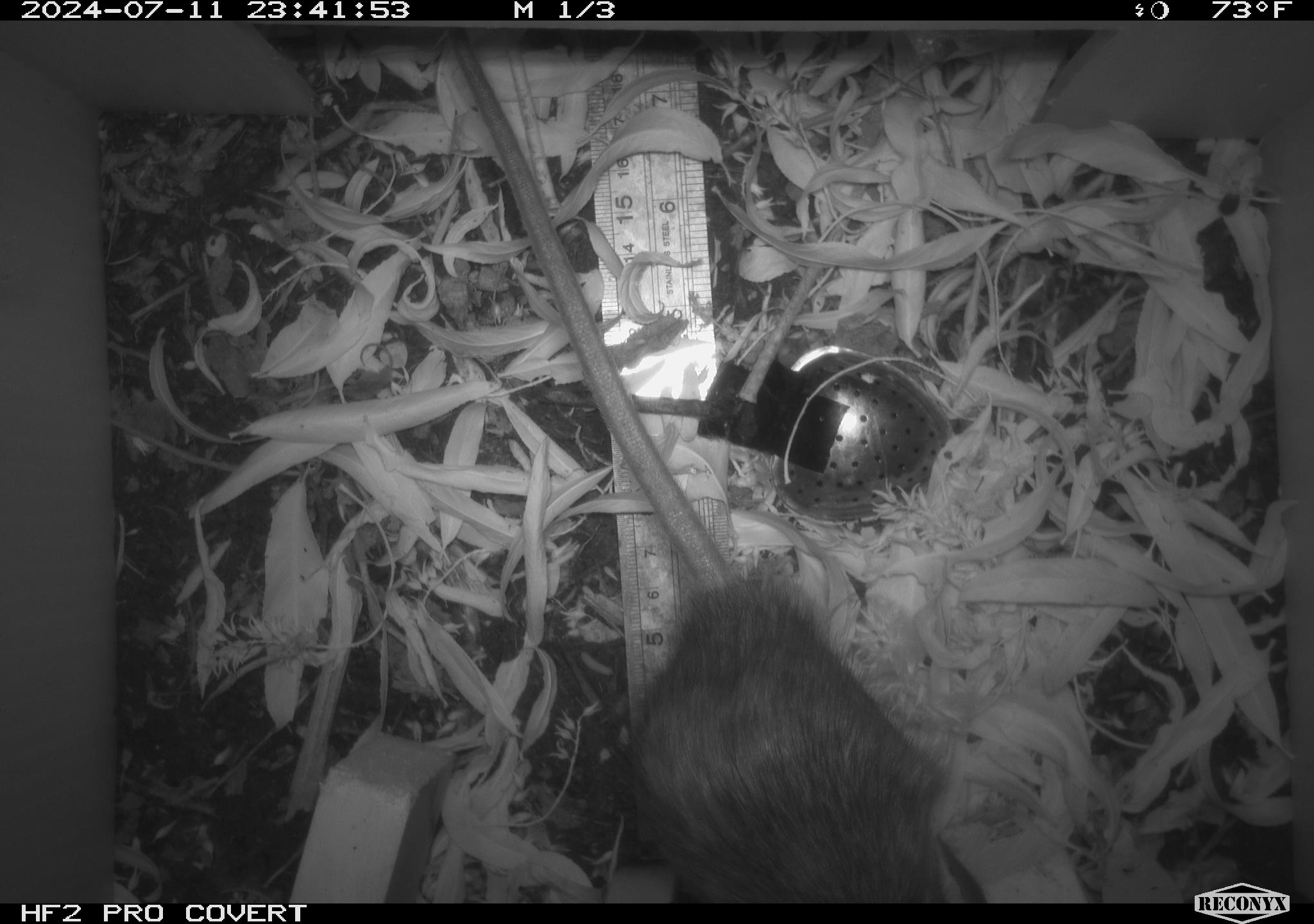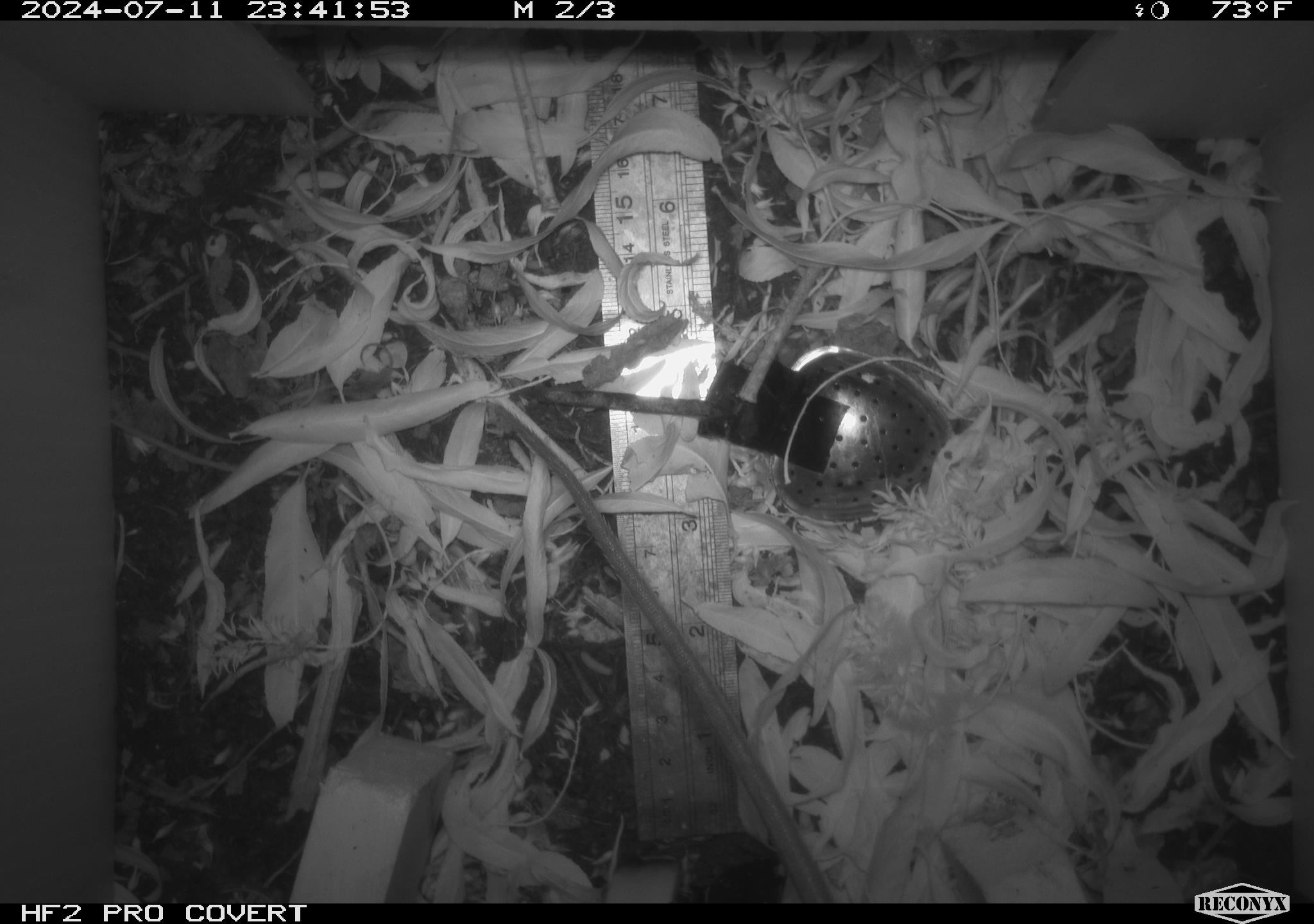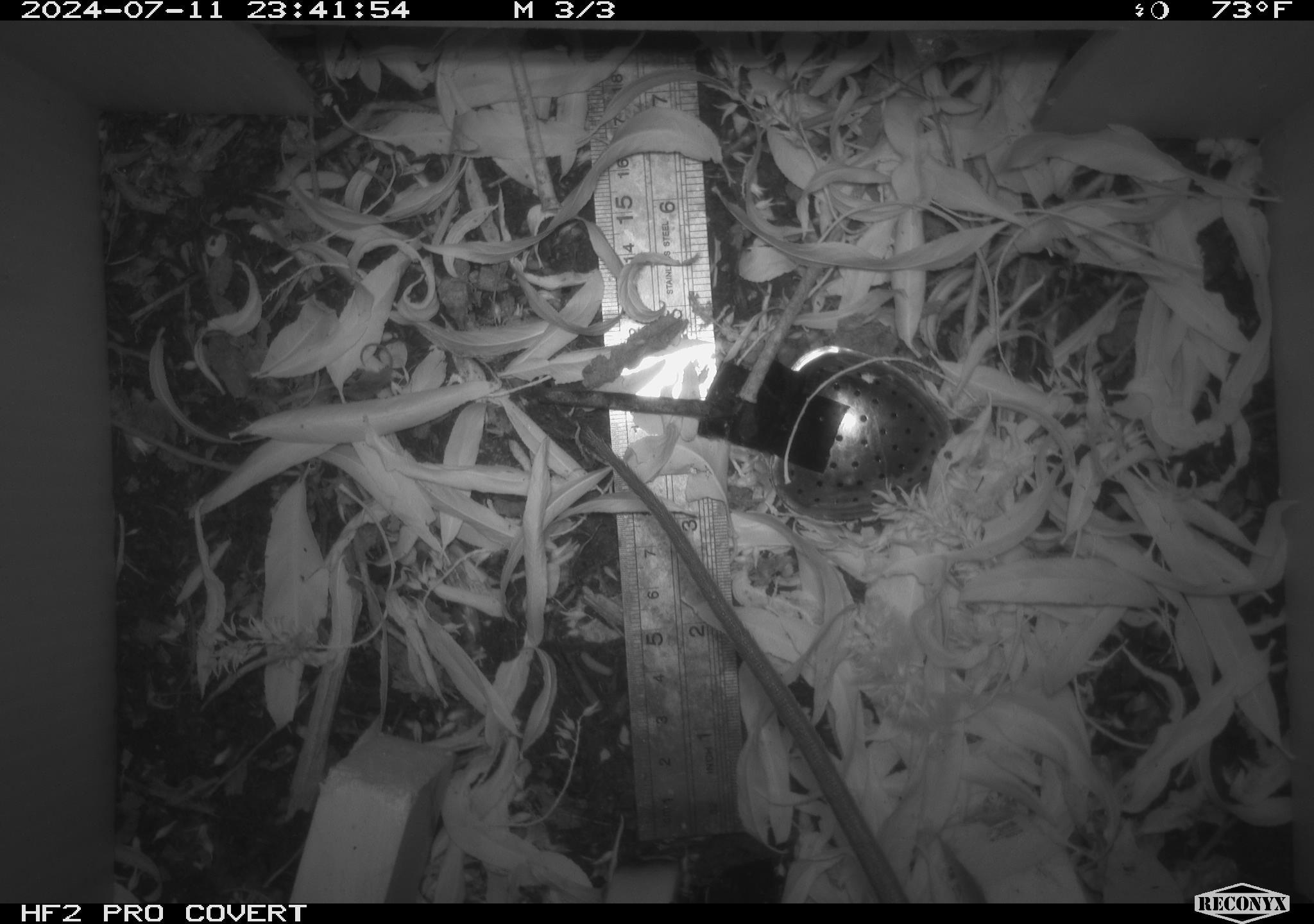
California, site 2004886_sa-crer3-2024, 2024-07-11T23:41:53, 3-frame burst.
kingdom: Animalia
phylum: Chordata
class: Mammalia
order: Rodentia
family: Muridae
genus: Rattus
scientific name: Rattus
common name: rat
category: rattus species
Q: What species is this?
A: Rattus species (rat) (Rattus).